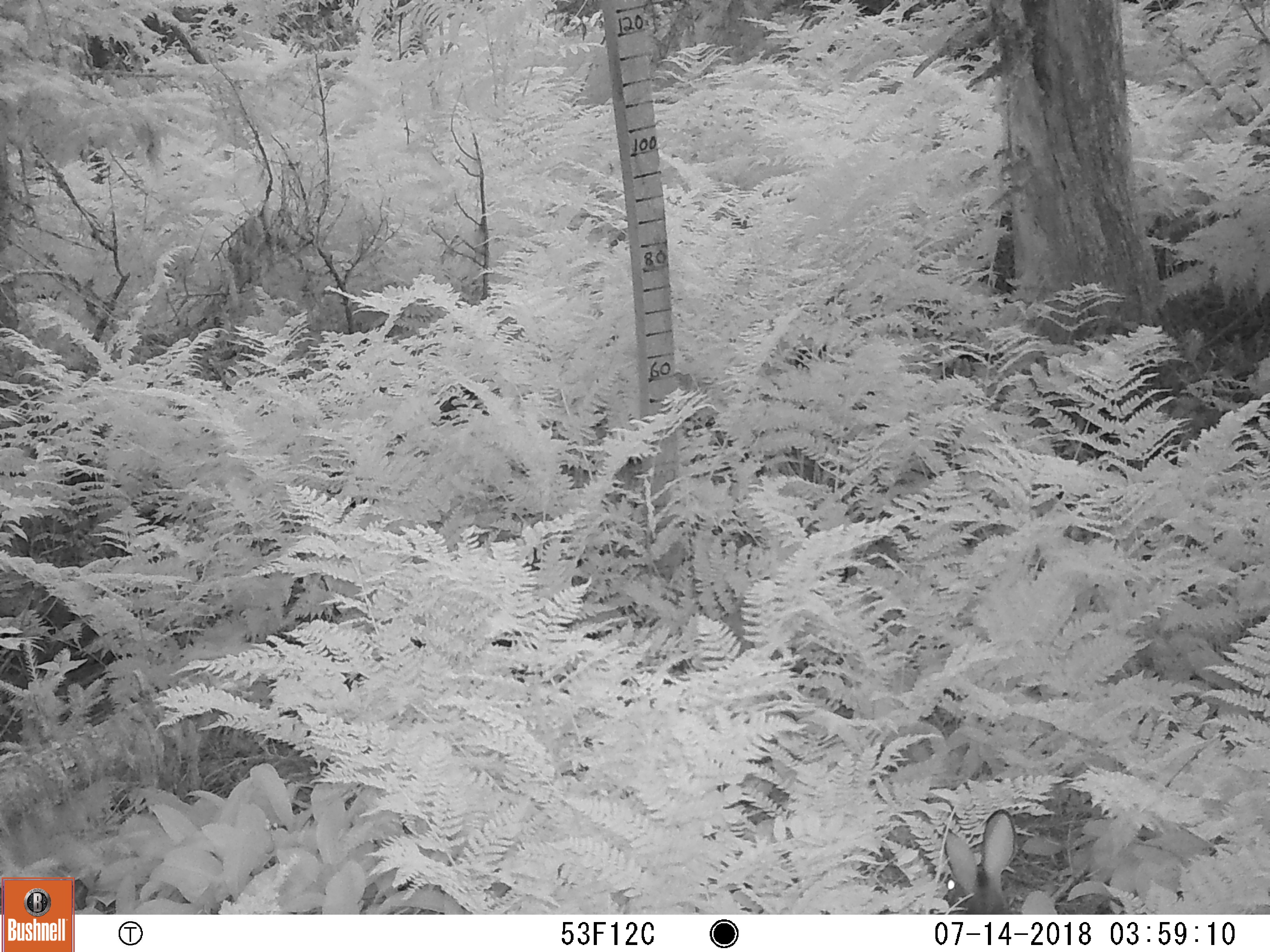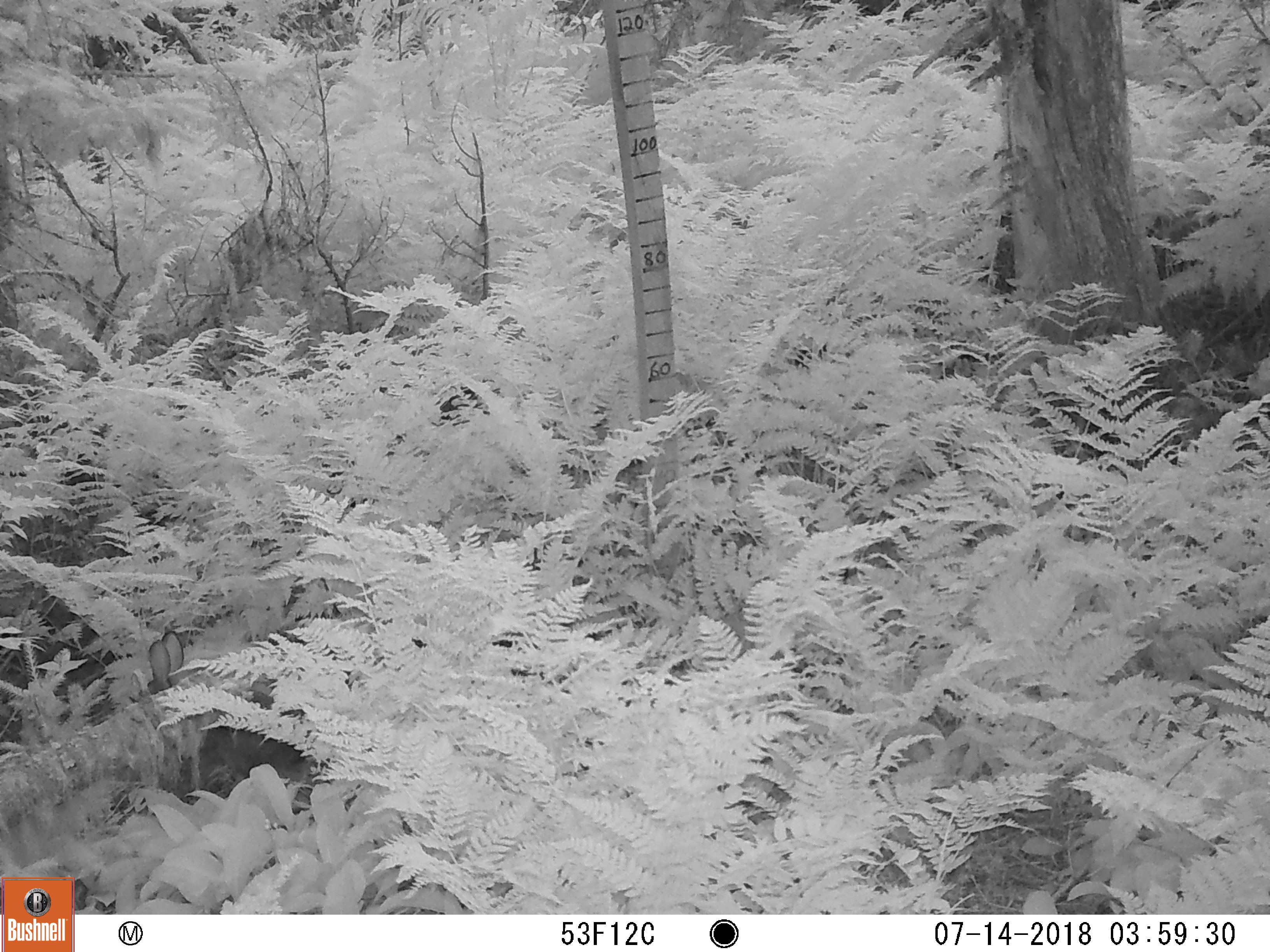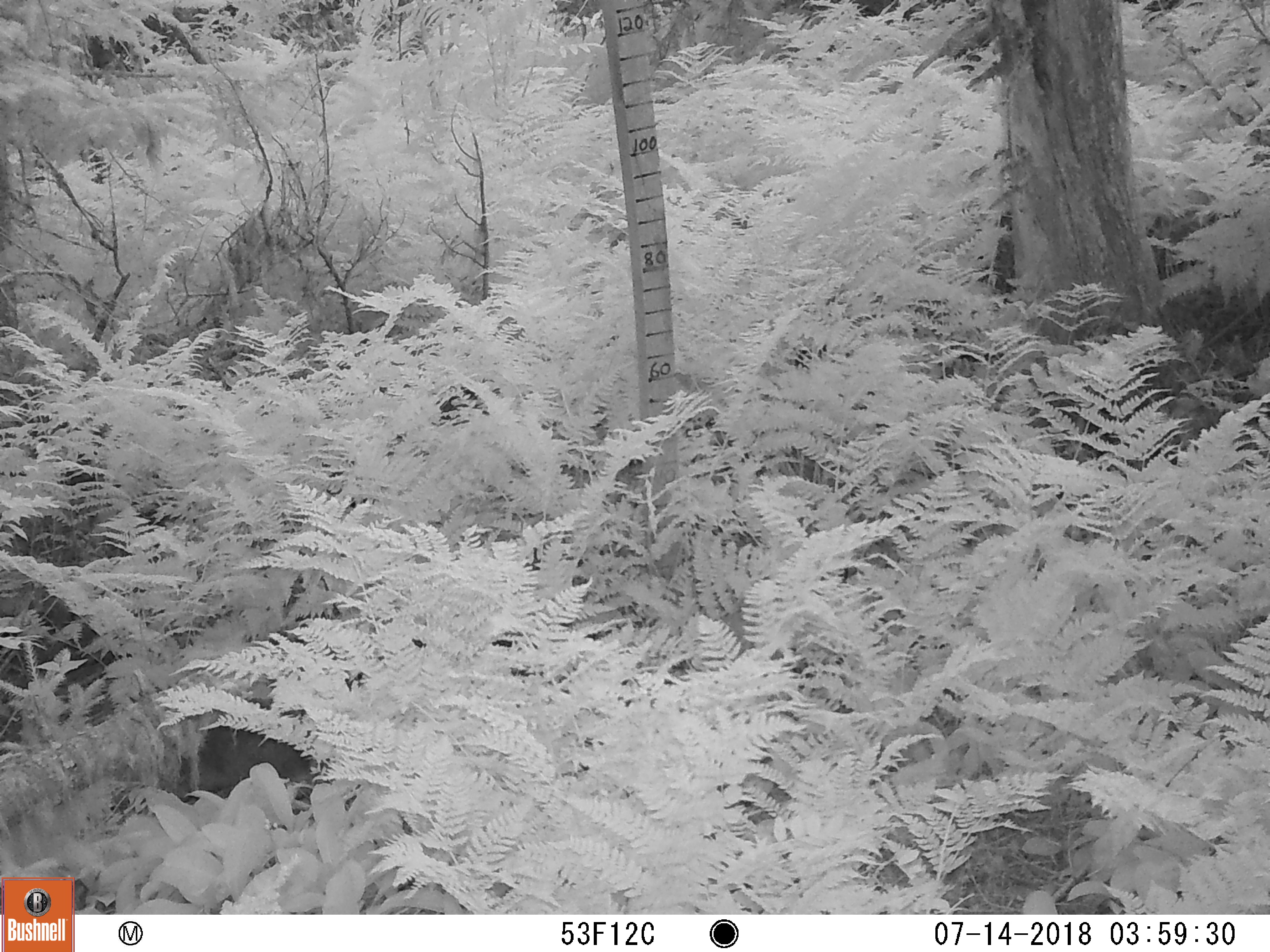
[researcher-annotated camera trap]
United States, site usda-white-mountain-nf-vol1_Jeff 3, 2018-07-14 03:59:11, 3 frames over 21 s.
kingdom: Animalia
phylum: Chordata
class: Mammalia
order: Lagomorpha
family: Leporidae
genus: Lepus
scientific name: Lepus americanus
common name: snowshoe hare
Snowshoe hare (Lepus americanus).